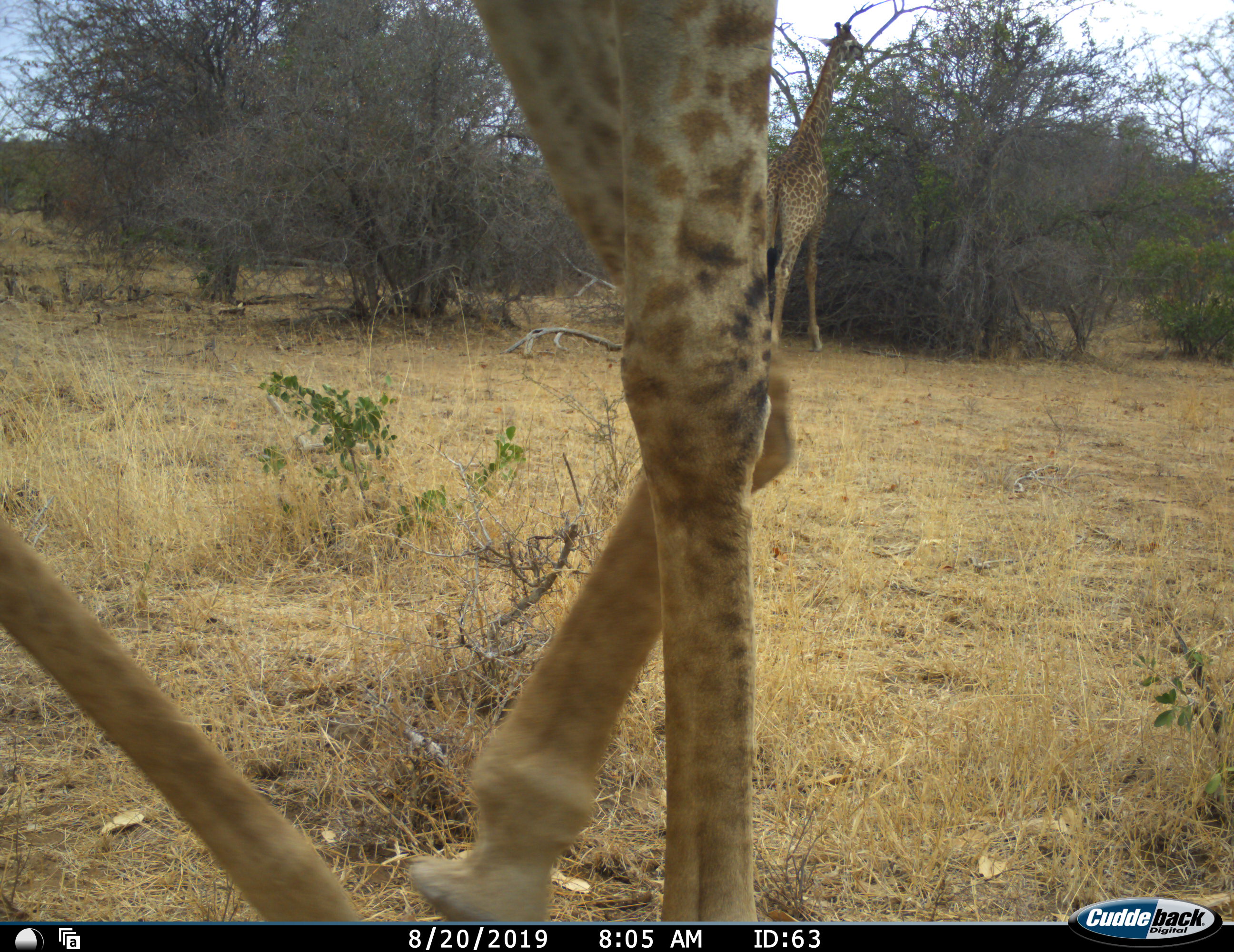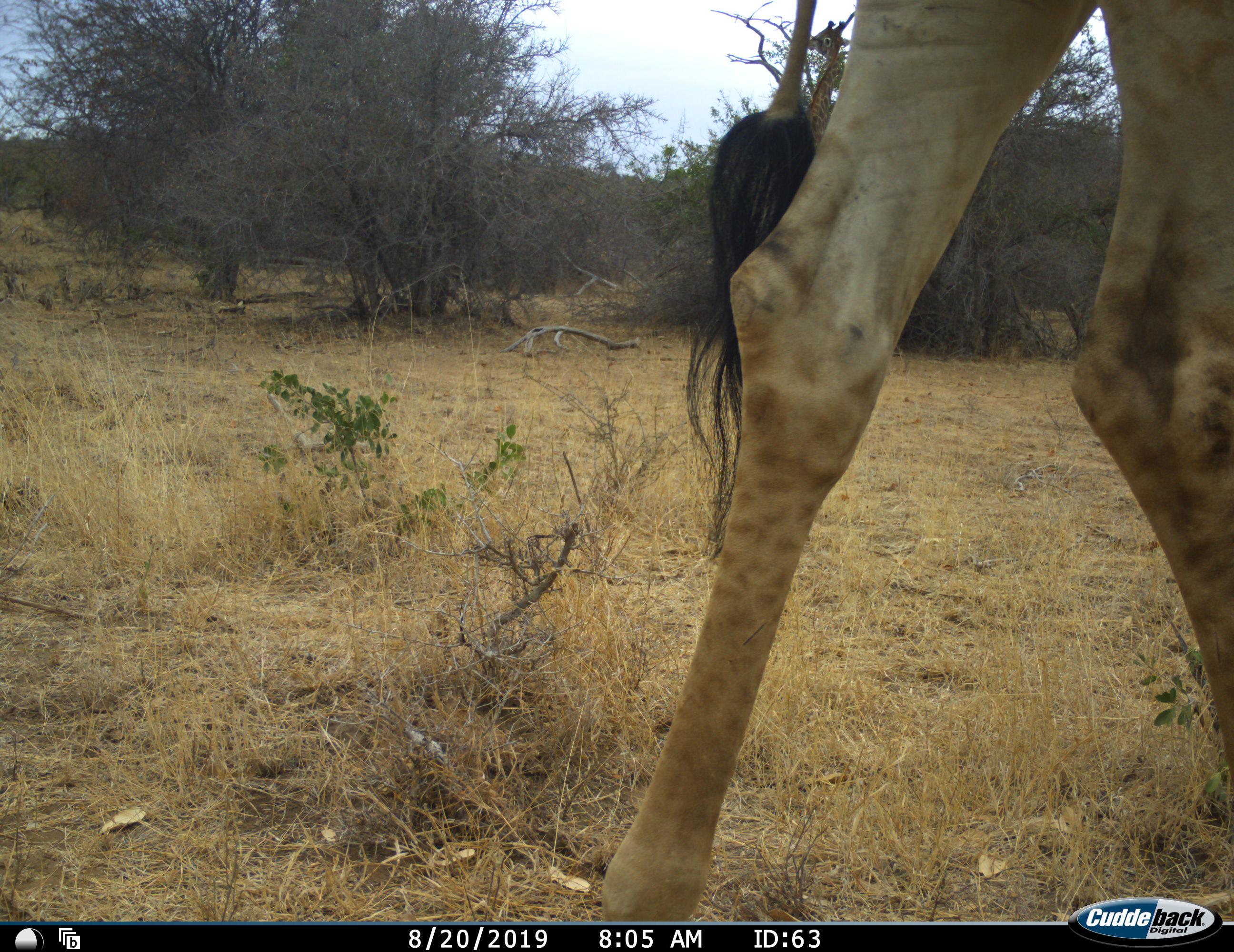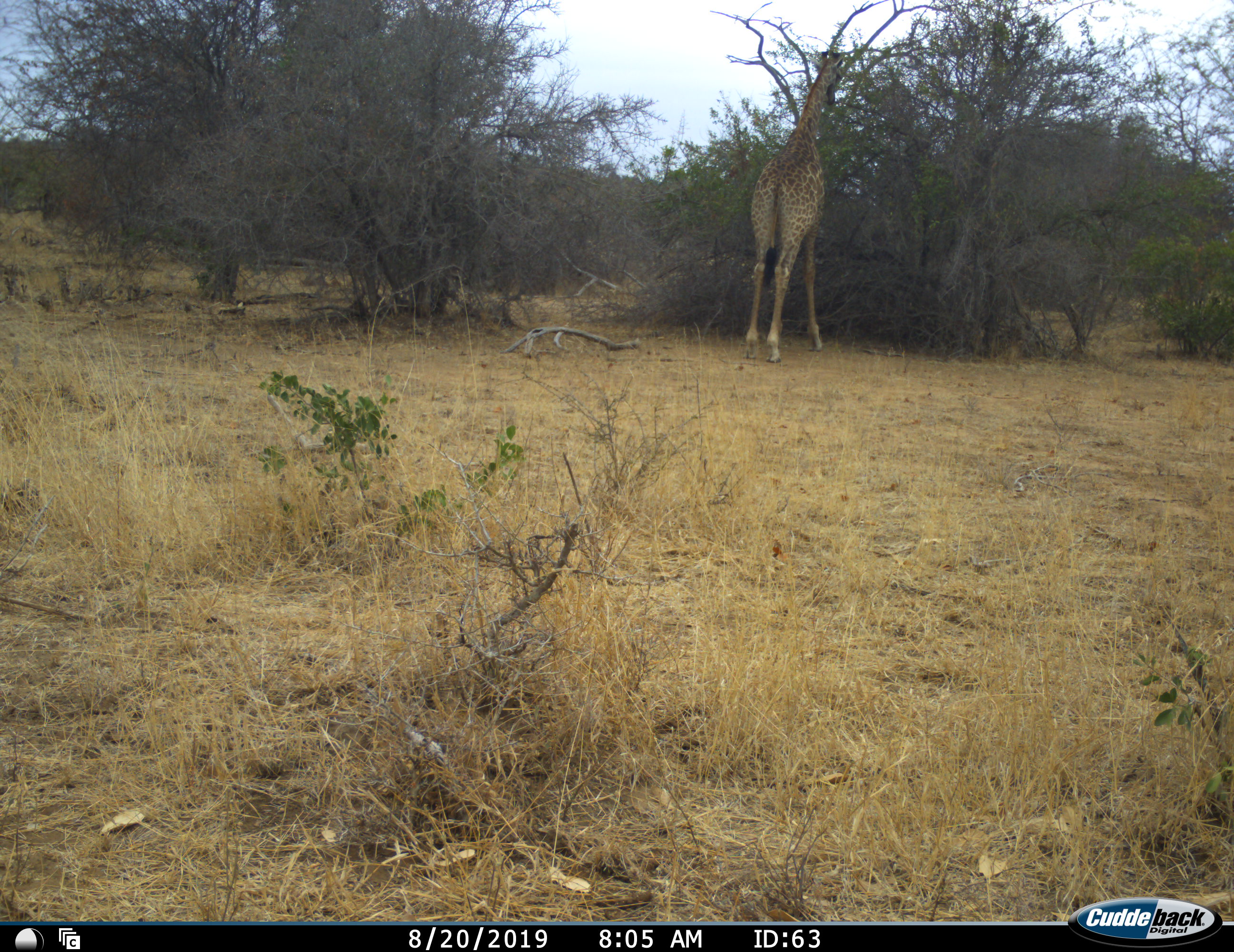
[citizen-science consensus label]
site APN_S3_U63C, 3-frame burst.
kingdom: Animalia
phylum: Chordata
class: Mammalia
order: Artiodactyla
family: Giraffidae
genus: Giraffa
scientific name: Giraffa camelopardalis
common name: giraffe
Giraffe (Giraffa camelopardalis), count 2. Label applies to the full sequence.